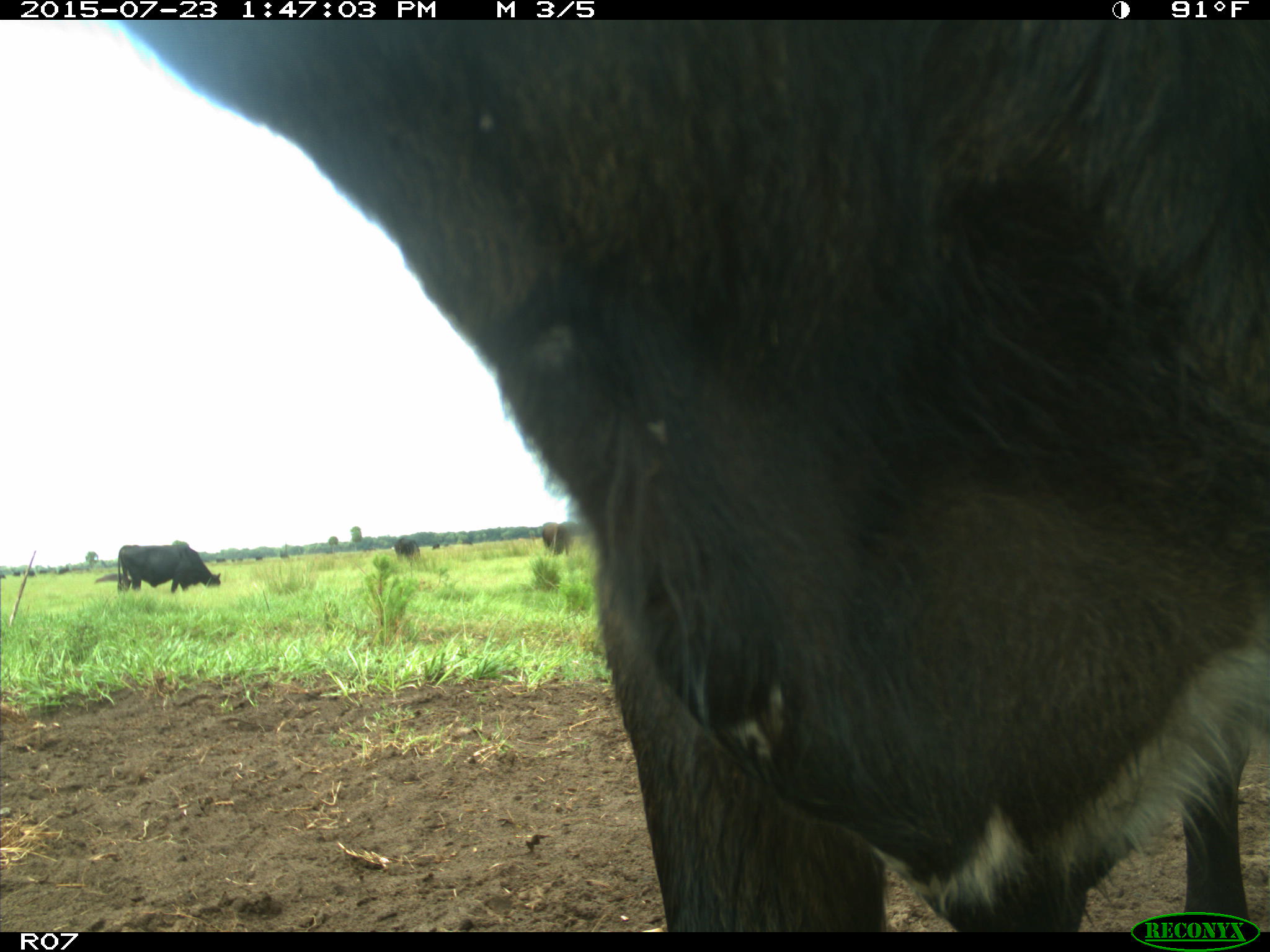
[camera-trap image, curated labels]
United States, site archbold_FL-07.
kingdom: Animalia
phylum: Chordata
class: Mammalia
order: Artiodactyla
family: Bovidae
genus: Bos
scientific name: Bos taurus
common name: domestic cow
Bos taurus (domestic cow).